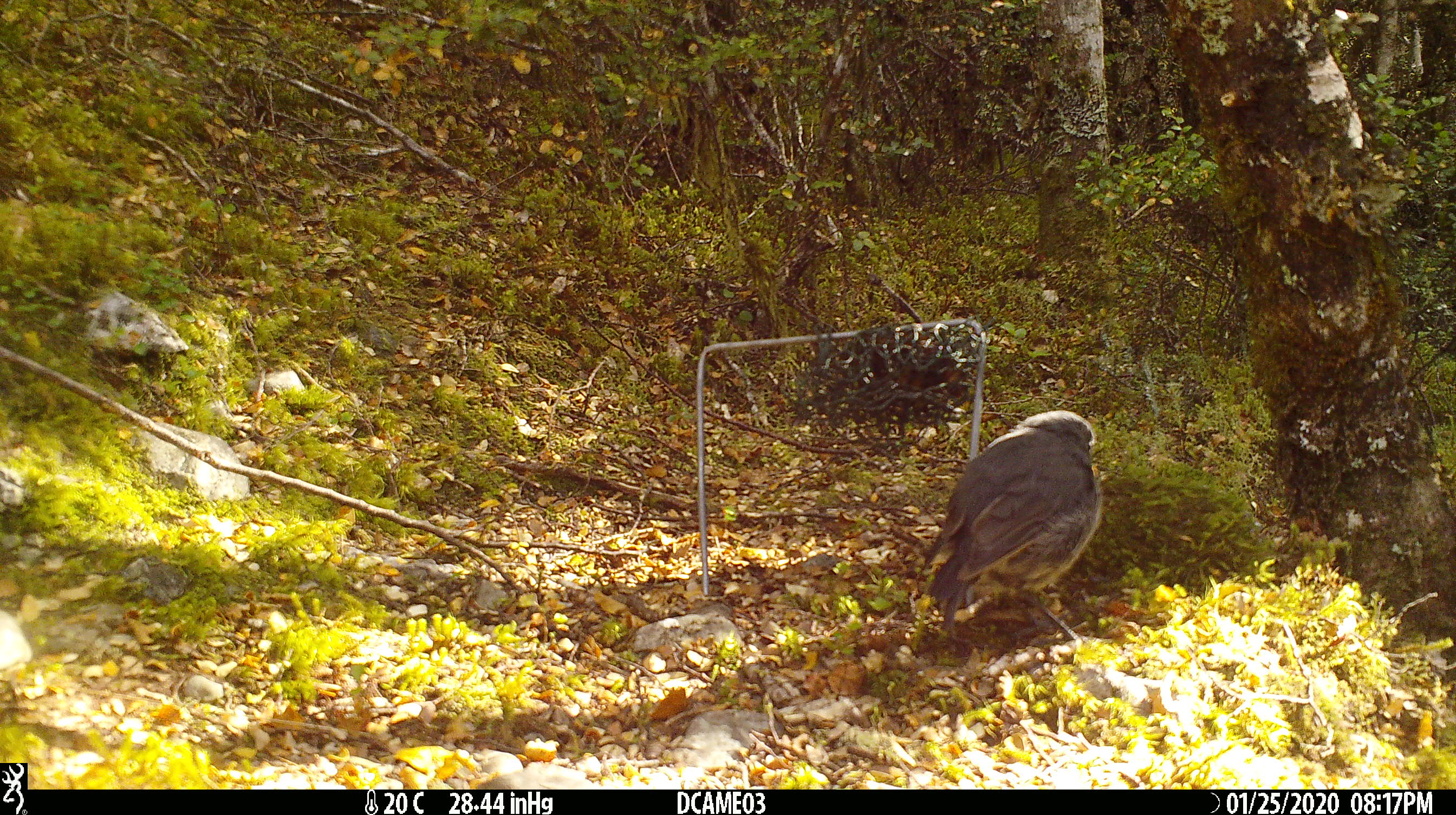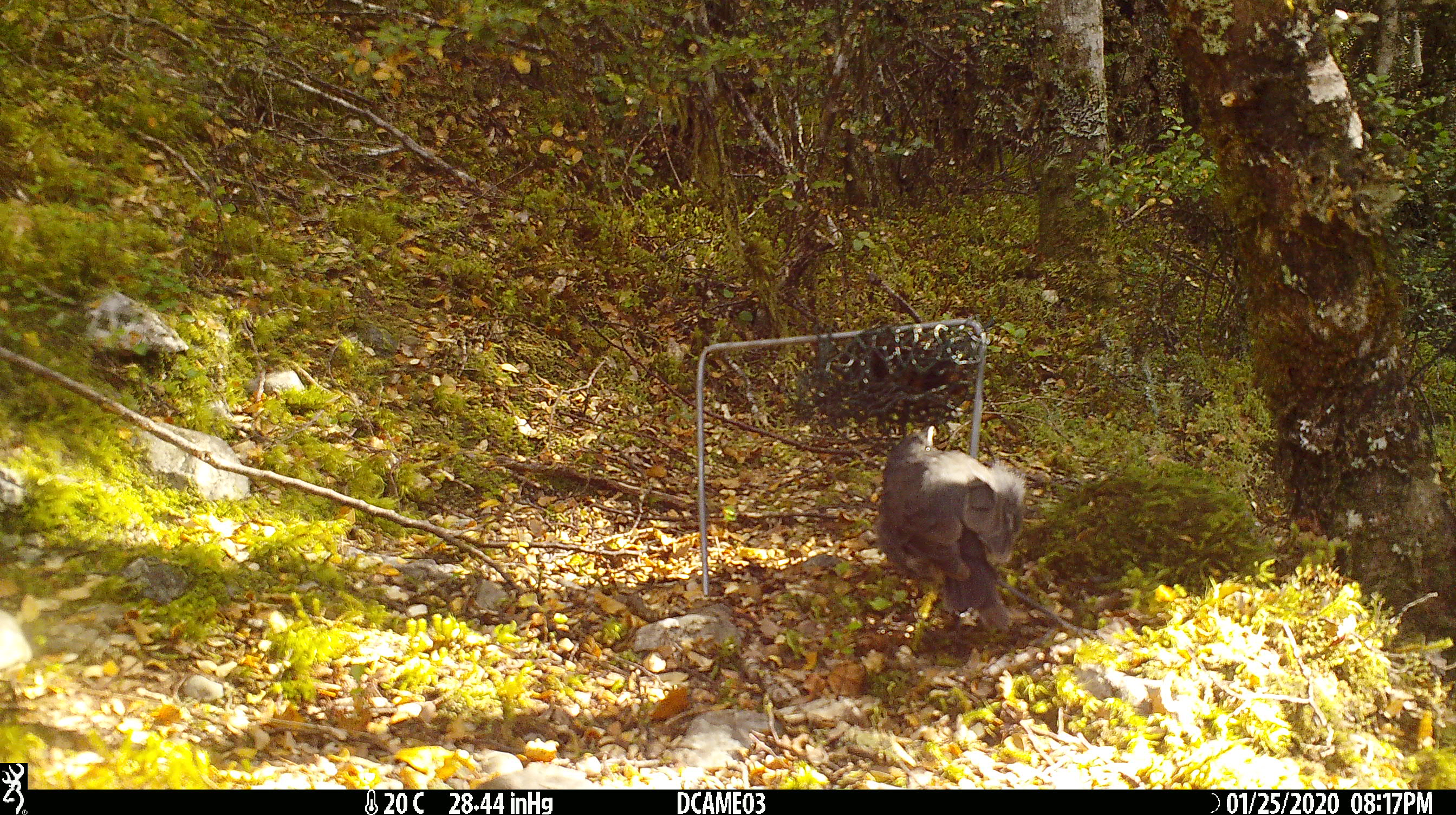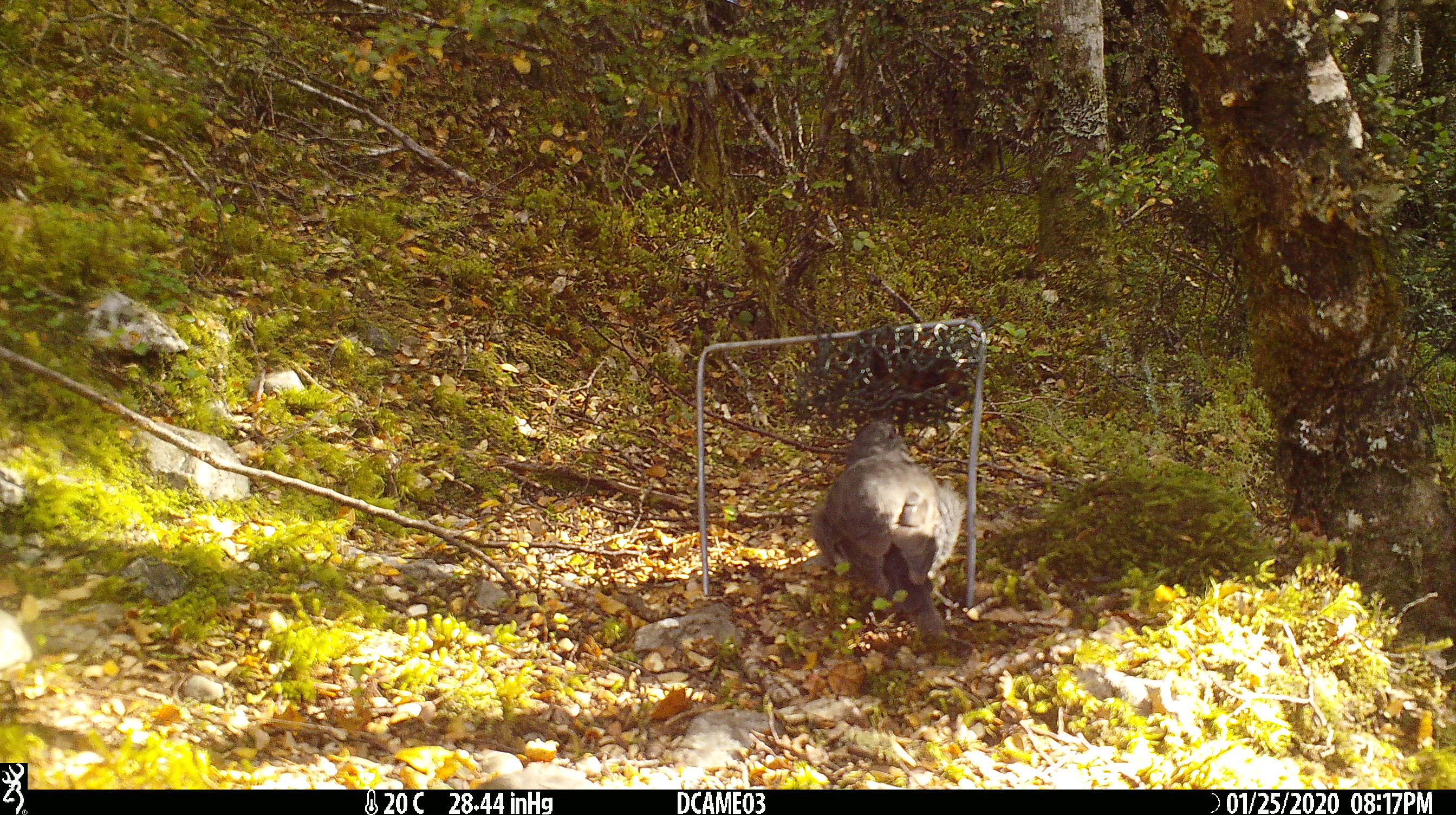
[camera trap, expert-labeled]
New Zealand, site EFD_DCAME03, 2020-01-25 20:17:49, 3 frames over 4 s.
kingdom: Animalia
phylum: Chordata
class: Aves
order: Passeriformes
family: Petroicidae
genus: Petroica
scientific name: Petroica australis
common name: new zealand robin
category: robin